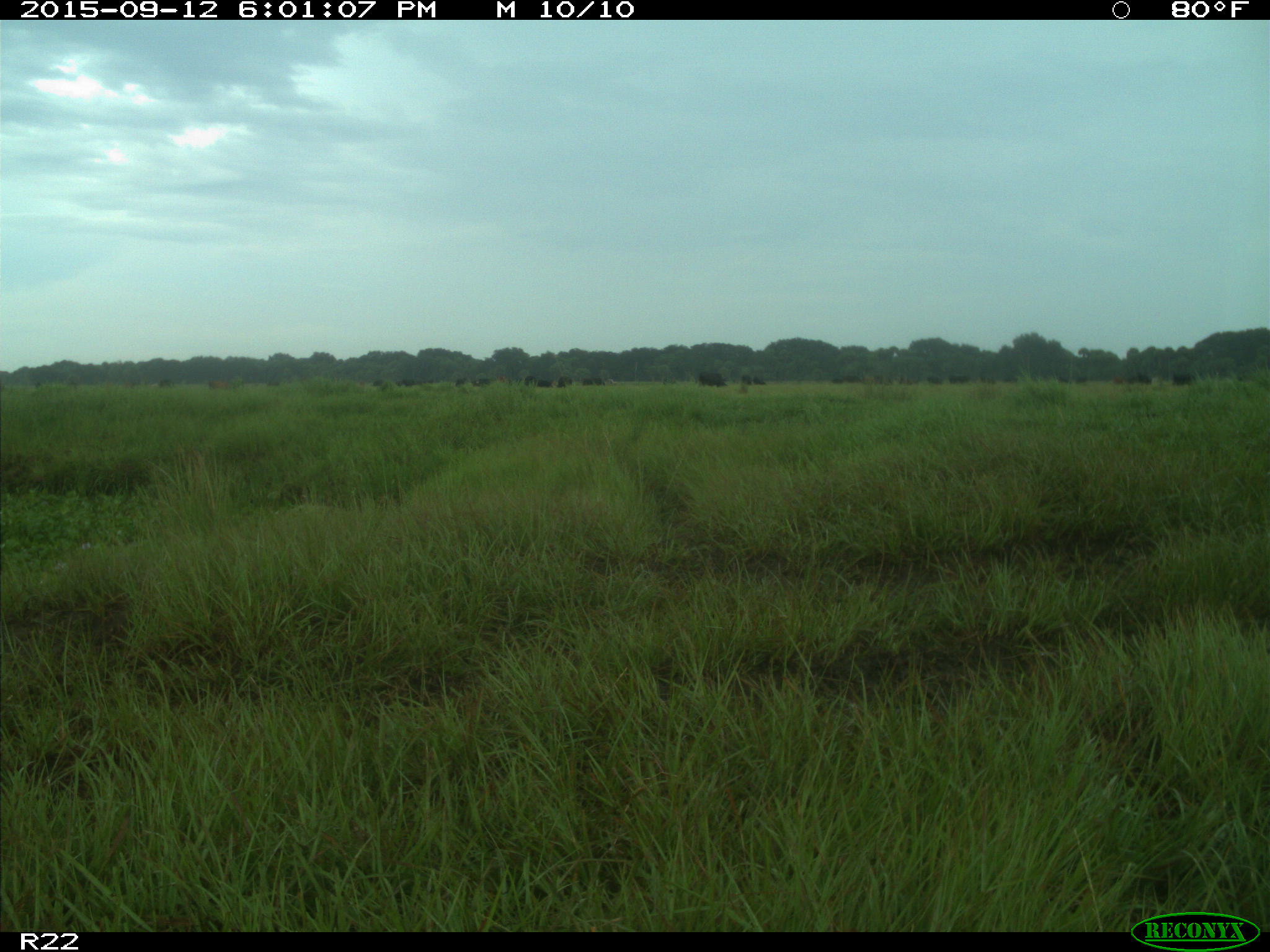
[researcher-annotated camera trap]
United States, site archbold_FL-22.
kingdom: Animalia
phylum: Chordata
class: Mammalia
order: Artiodactyla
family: Bovidae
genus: Bos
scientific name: Bos taurus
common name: domestic cow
Bos taurus (domestic cow).